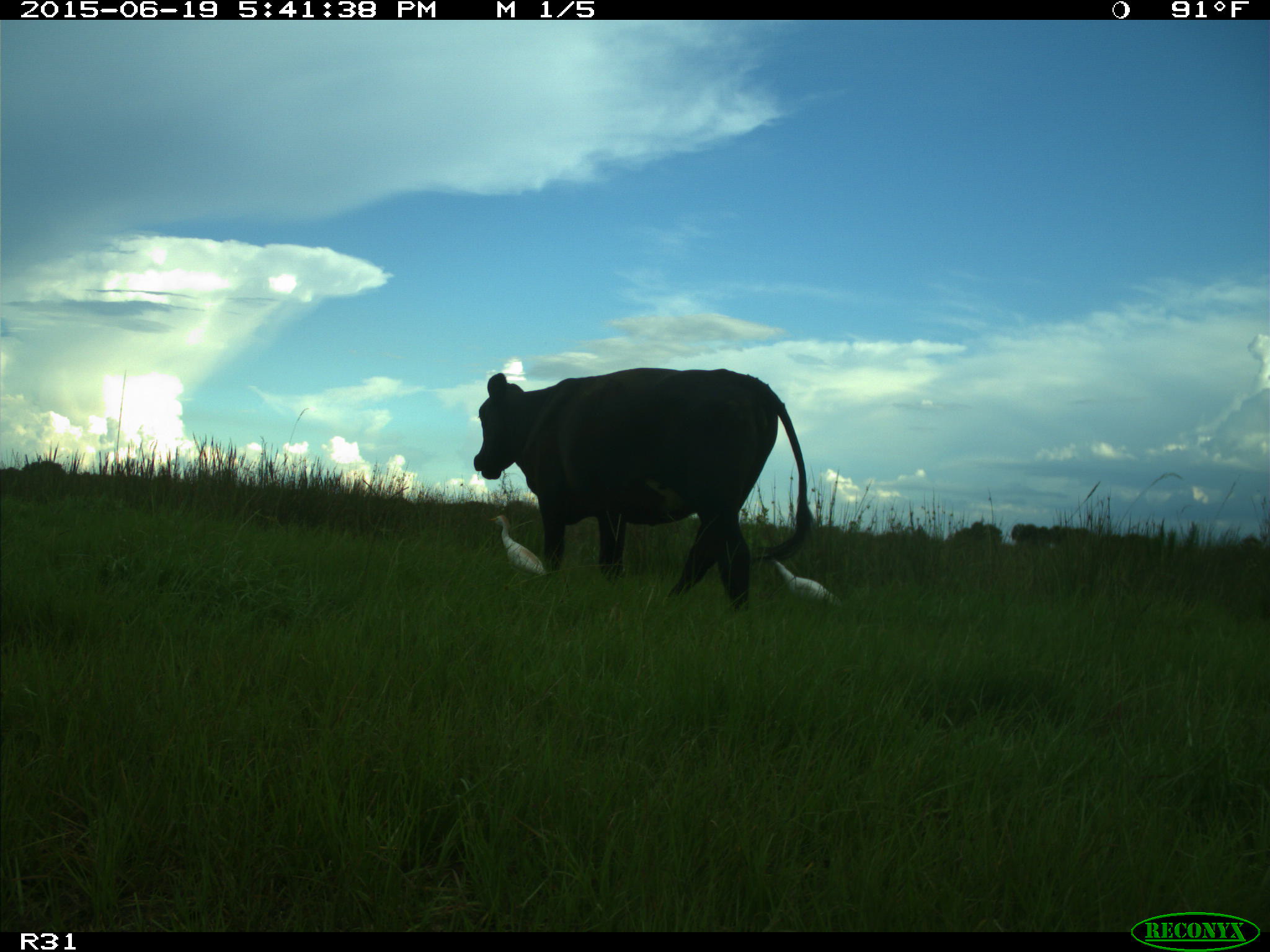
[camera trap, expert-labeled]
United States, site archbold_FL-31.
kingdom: Animalia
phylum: Chordata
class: Mammalia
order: Artiodactyla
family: Bovidae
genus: Bos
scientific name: Bos taurus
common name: domestic cow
Bos taurus (domestic cow).